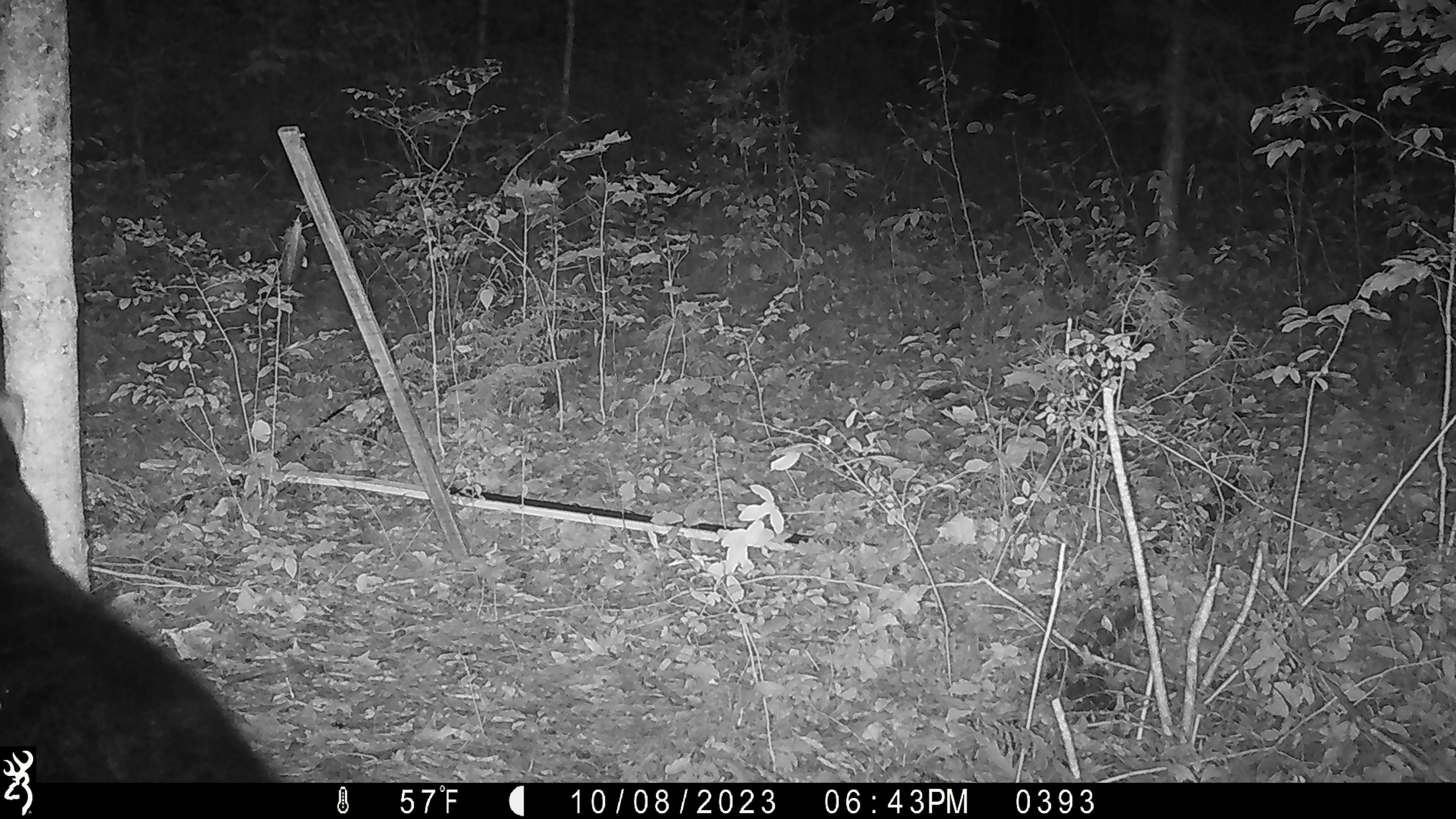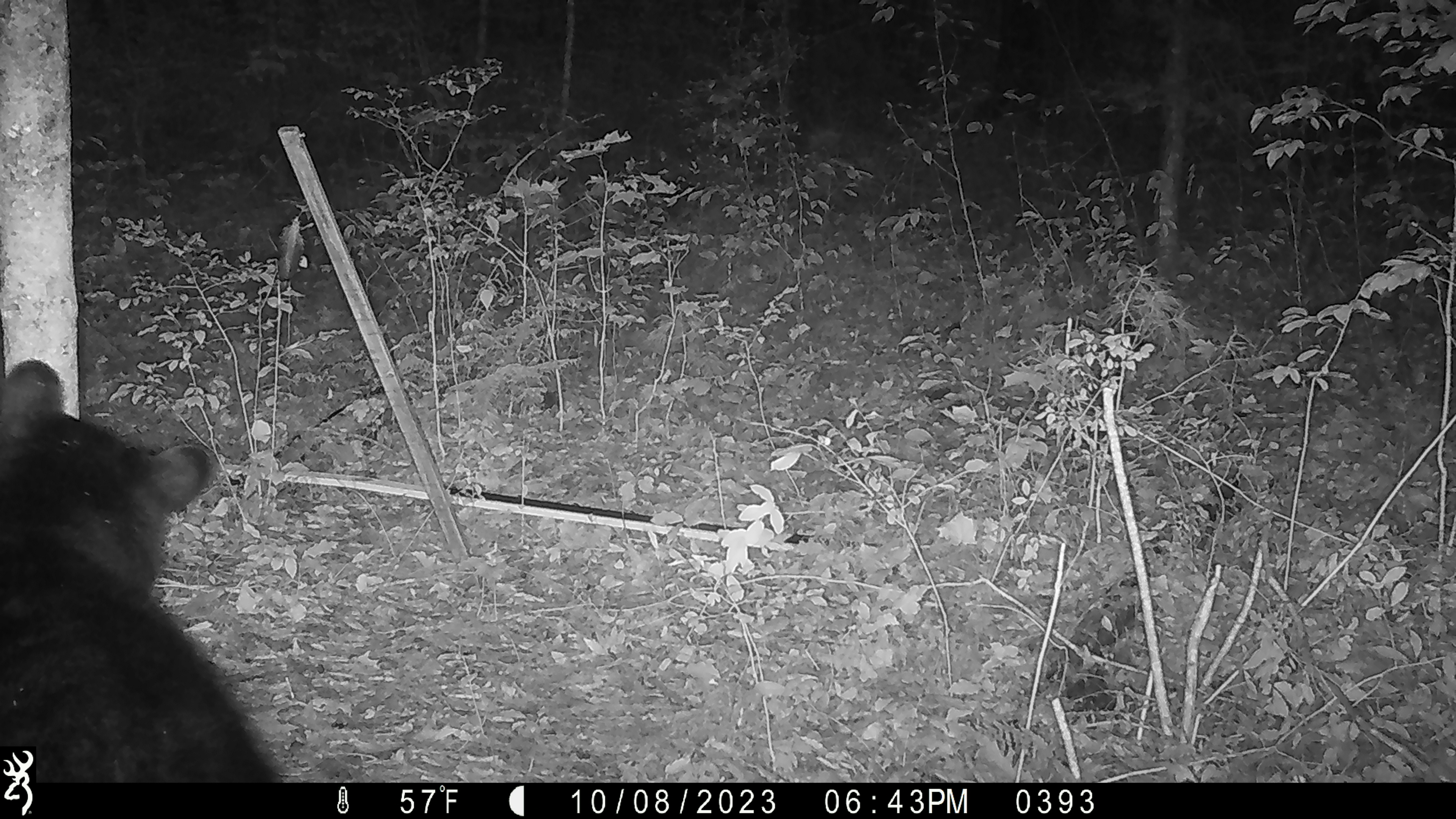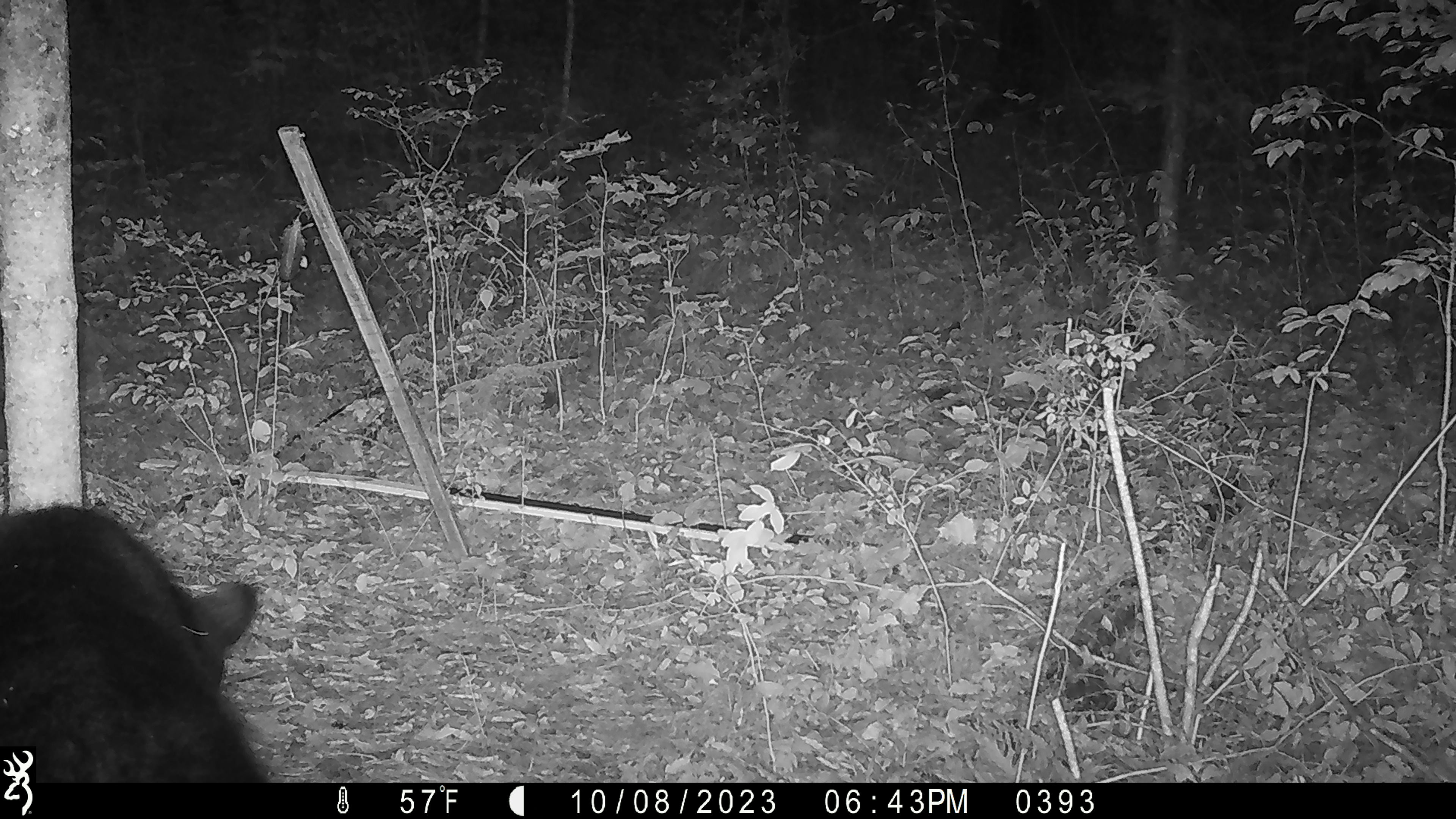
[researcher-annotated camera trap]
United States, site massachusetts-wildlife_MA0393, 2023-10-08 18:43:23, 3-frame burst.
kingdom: Animalia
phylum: Chordata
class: Mammalia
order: Carnivora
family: Ursidae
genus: Ursus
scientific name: Ursus americanus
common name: black bear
Black bear (Ursus americanus).